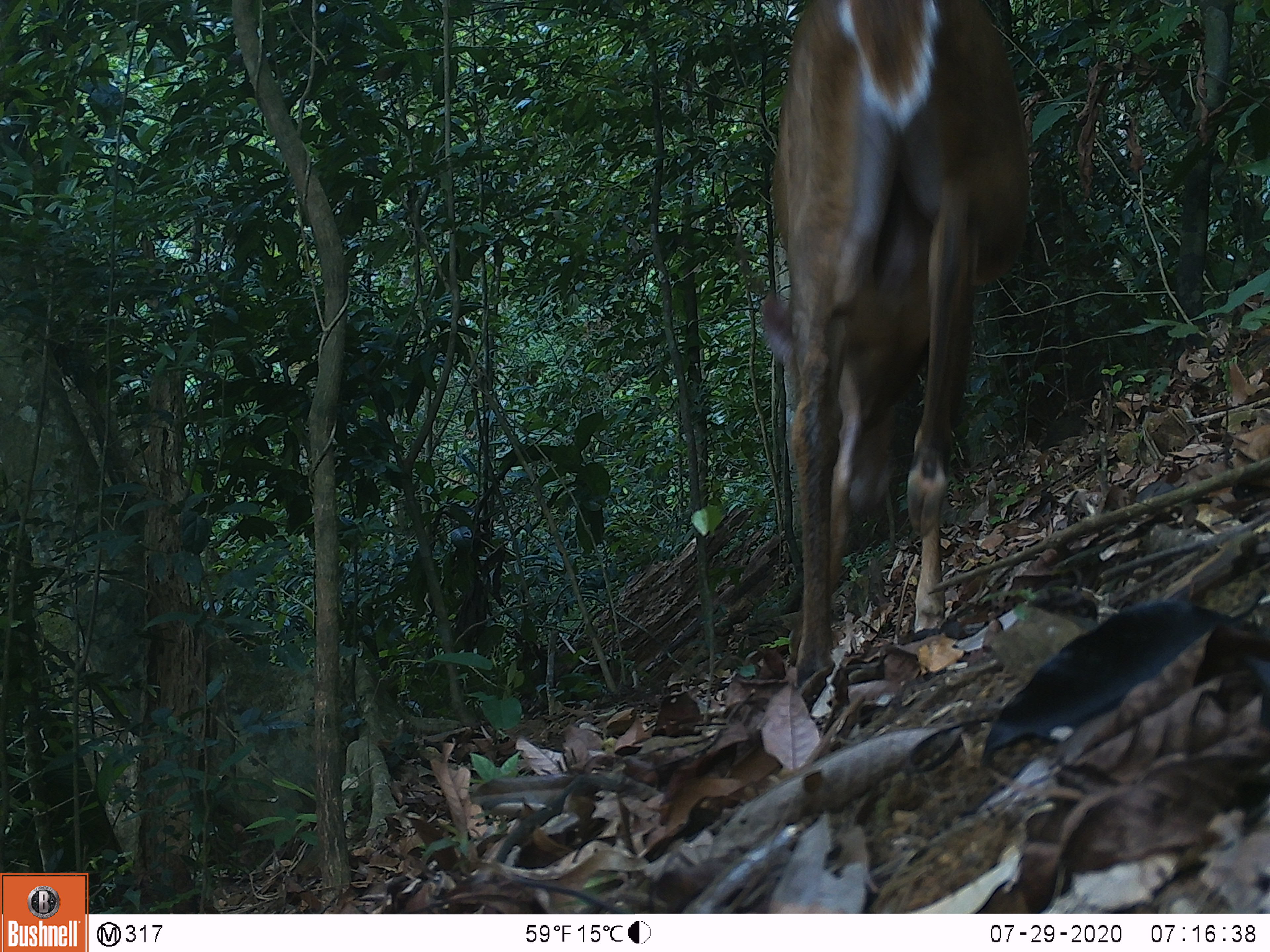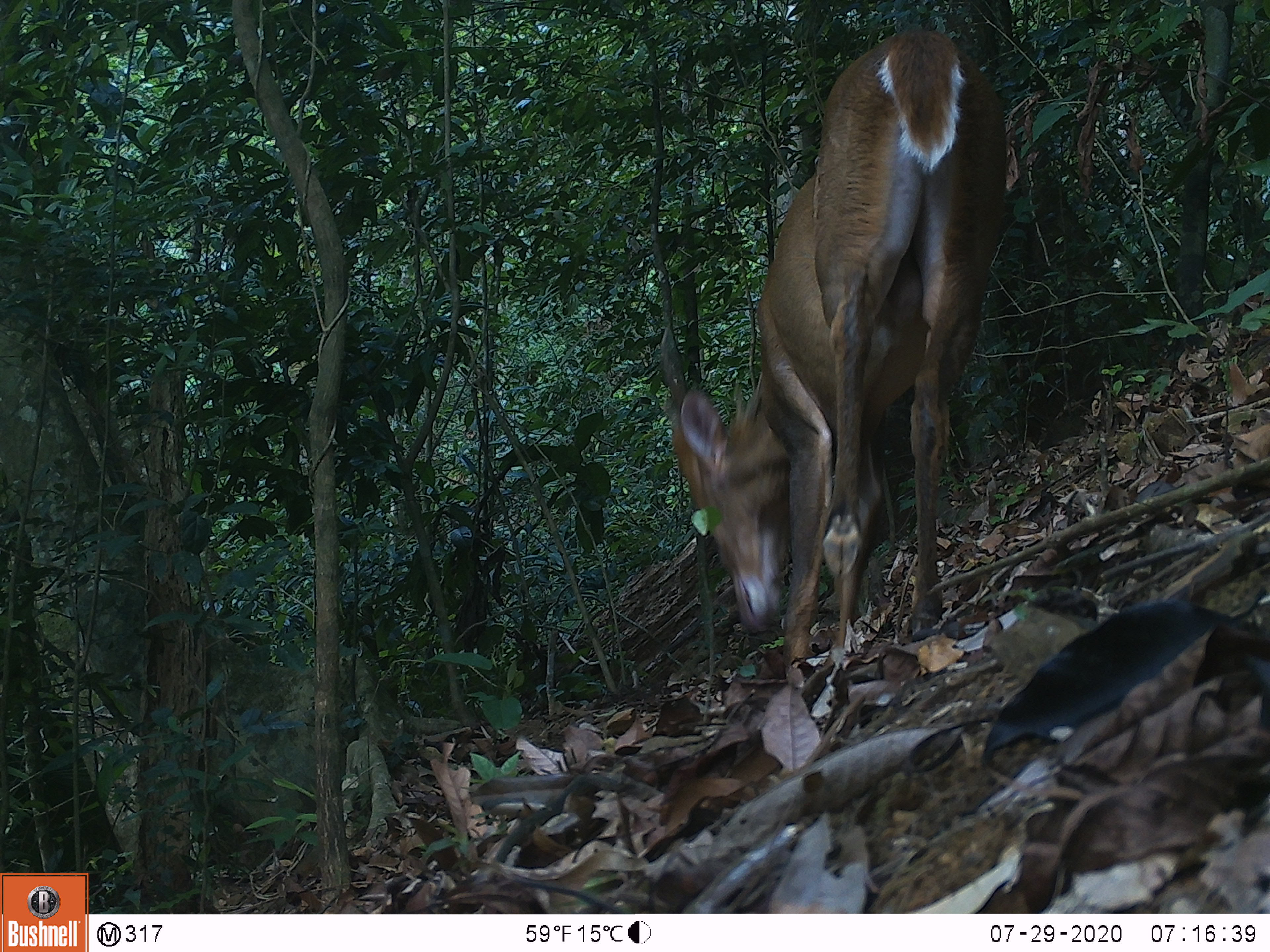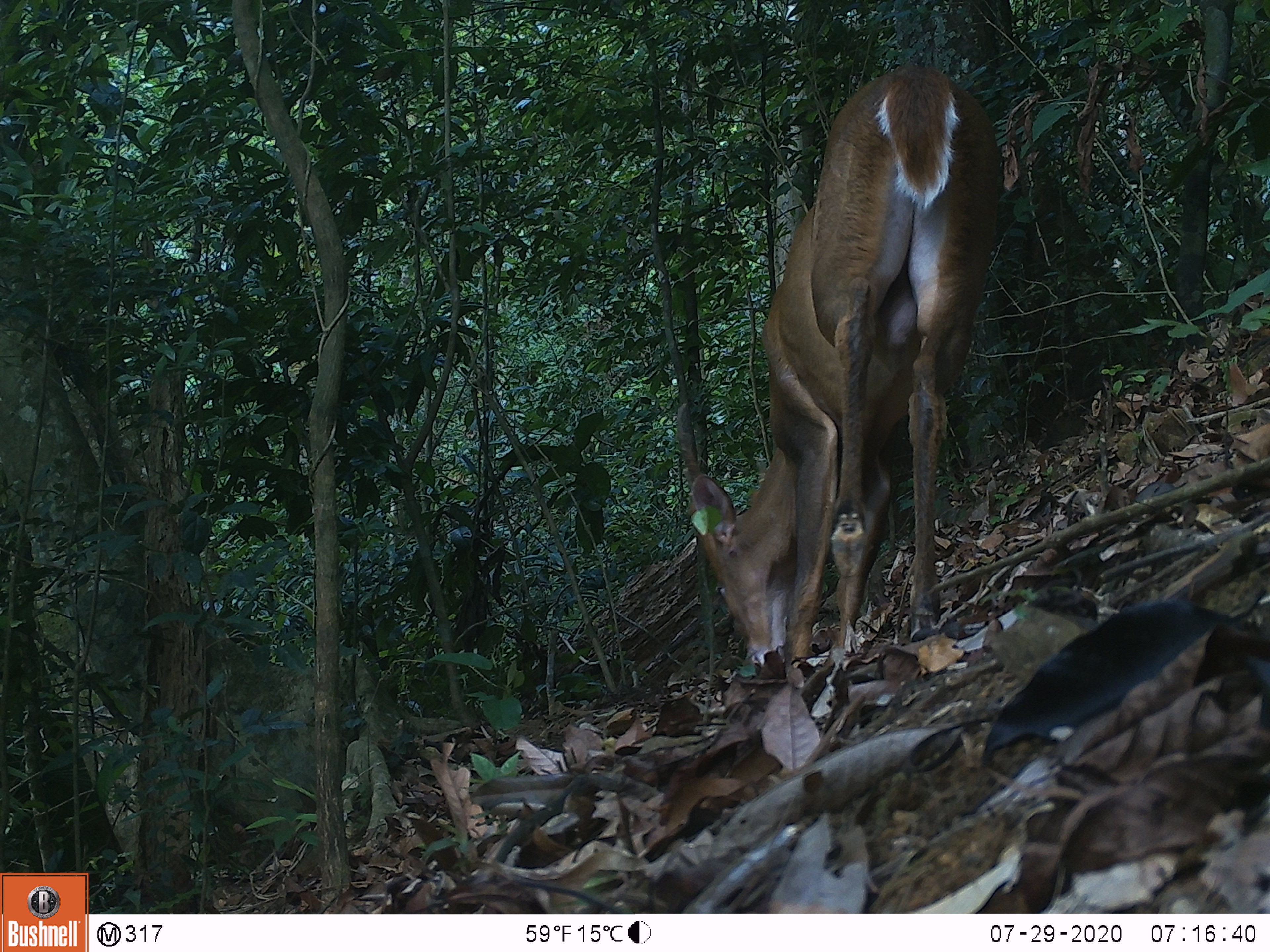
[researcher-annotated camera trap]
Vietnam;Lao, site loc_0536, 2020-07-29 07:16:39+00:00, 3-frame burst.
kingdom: Animalia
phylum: Chordata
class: Mammalia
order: Artiodactyla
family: Cervidae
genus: Muntiacus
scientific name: Muntiacus vuquangensis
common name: large-antlered muntjac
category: large antlered muntjac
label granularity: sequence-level